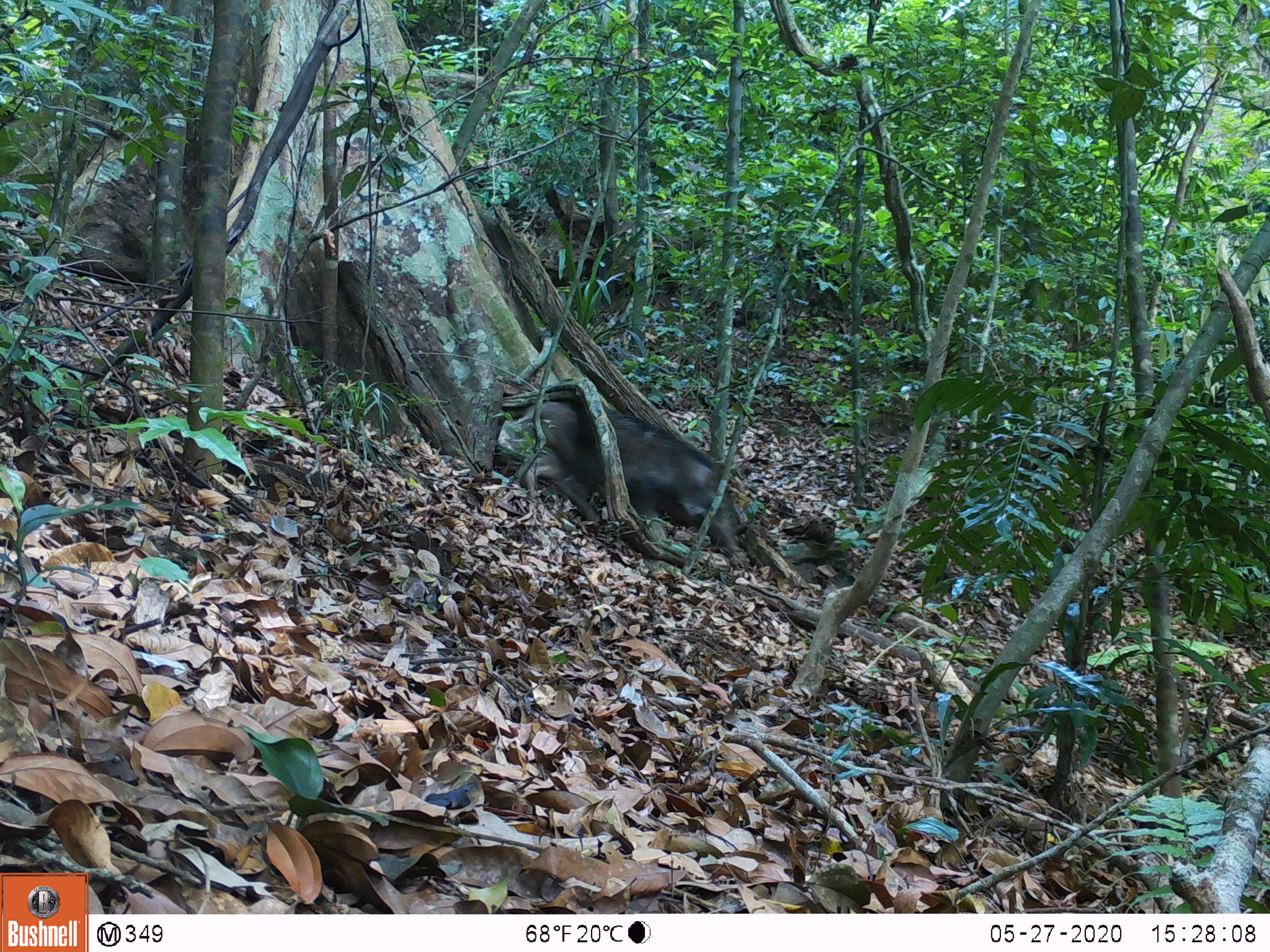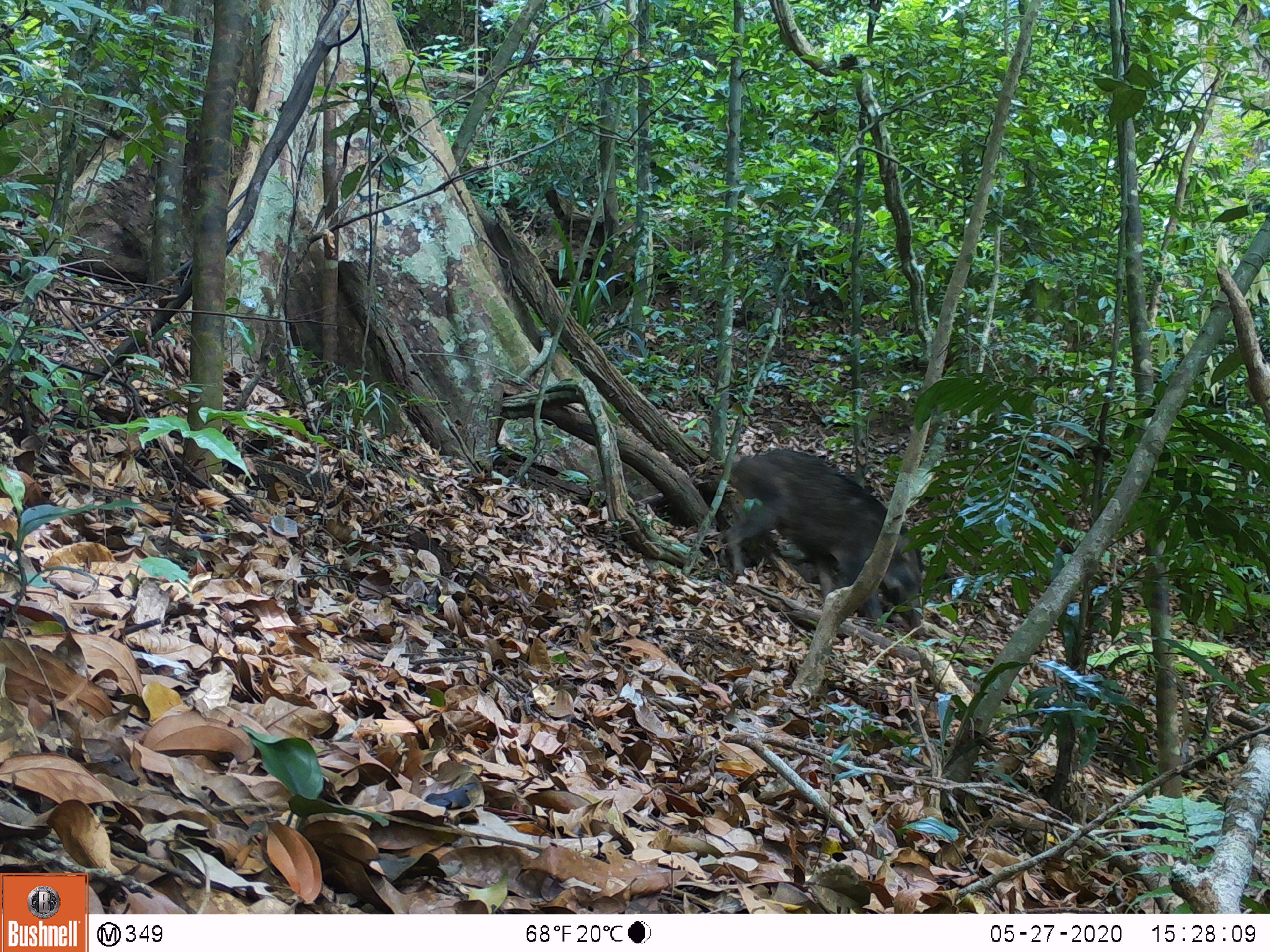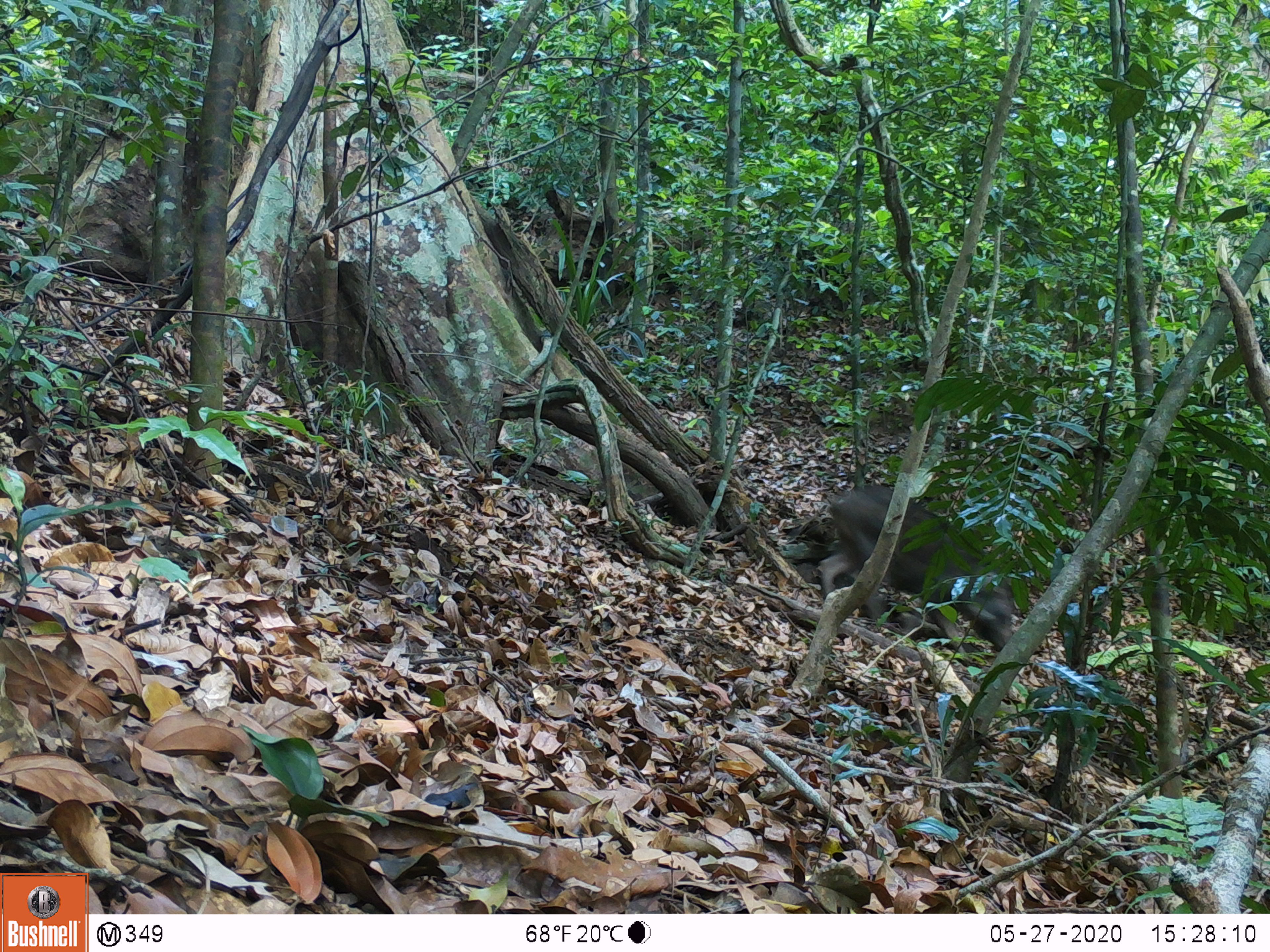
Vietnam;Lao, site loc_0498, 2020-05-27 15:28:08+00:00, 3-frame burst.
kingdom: Animalia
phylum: Chordata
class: Mammalia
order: Artiodactyla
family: Suidae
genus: Sus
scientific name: Sus scrofa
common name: eurasian wild pig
Eurasian wild pig (Sus scrofa). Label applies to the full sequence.